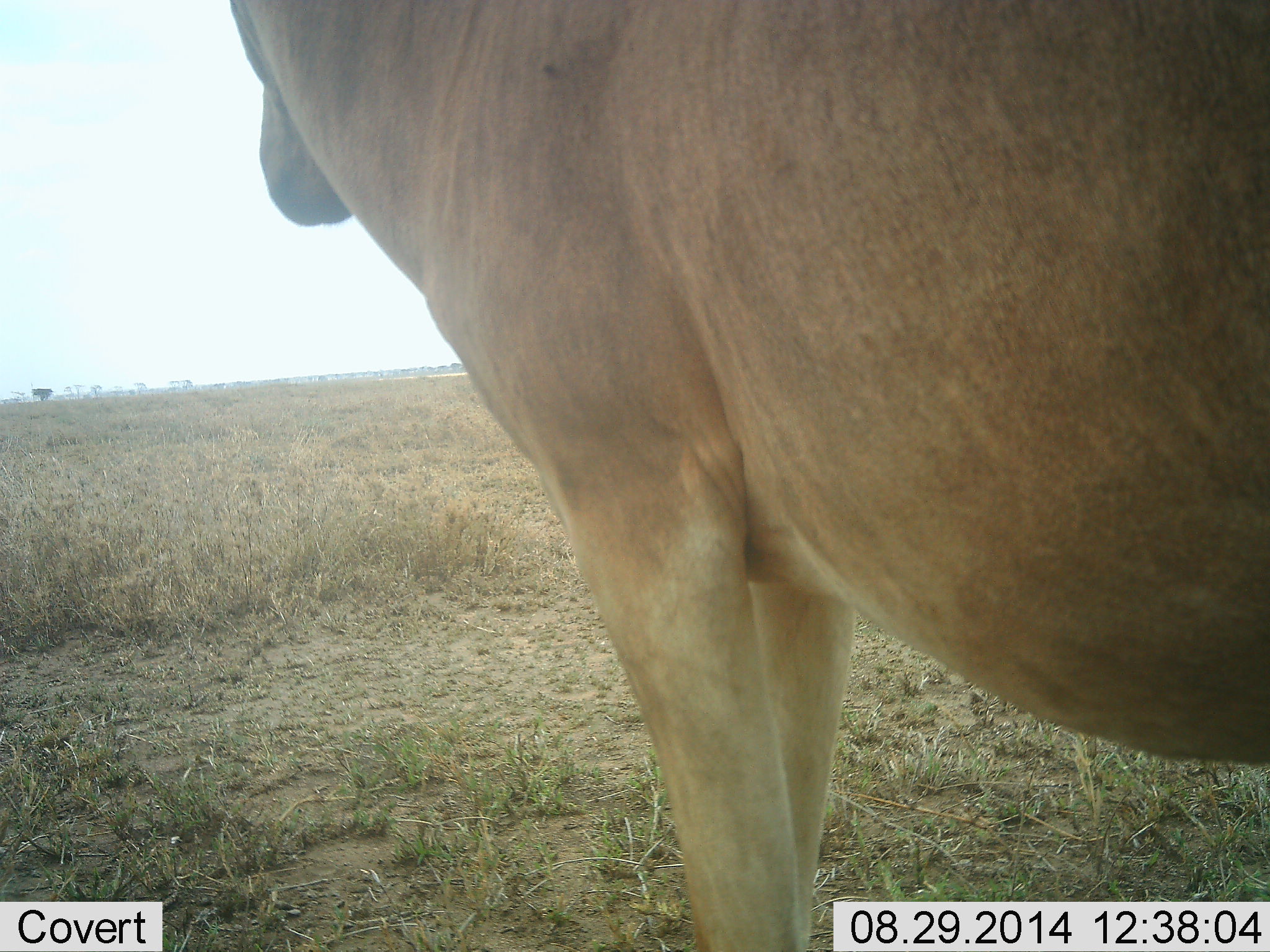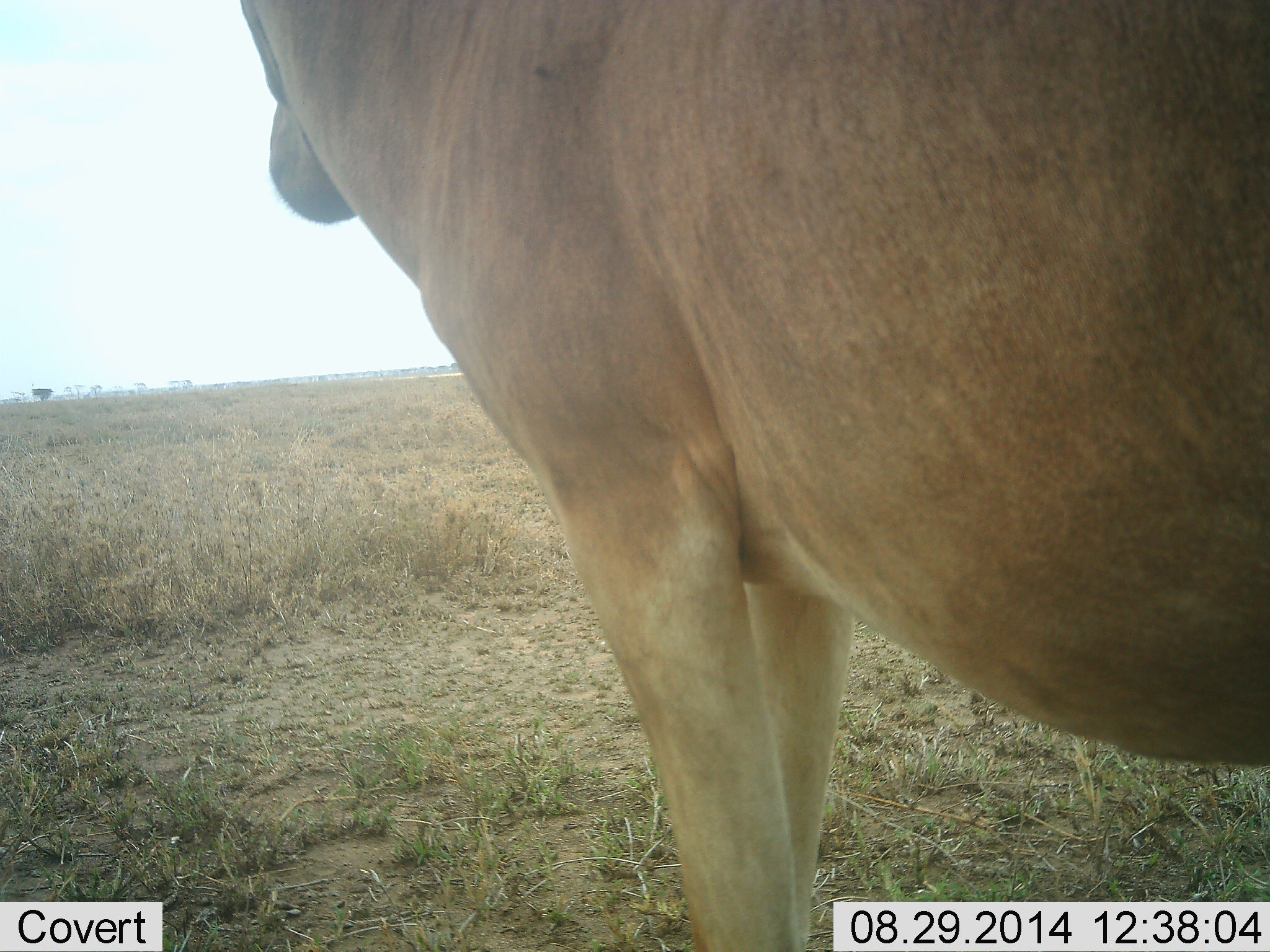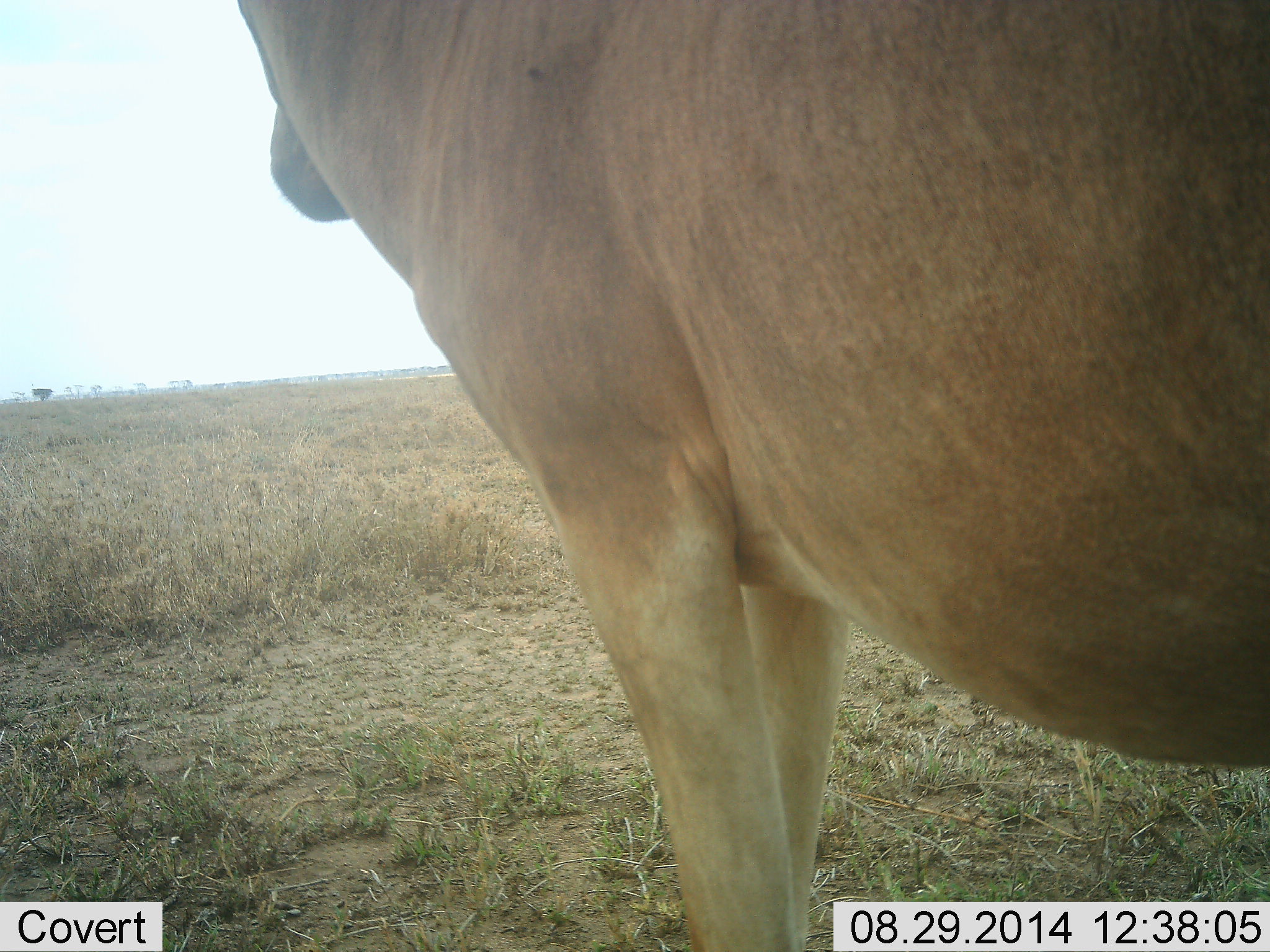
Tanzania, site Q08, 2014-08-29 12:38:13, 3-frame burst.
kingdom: Animalia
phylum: Chordata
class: Mammalia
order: Artiodactyla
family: Bovidae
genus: Alcelaphus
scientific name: Alcelaphus buselaphus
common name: hartebeest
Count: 1.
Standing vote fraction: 100%.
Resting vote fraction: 0%.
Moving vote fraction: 0%.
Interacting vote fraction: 0%.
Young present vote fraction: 0%.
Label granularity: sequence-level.